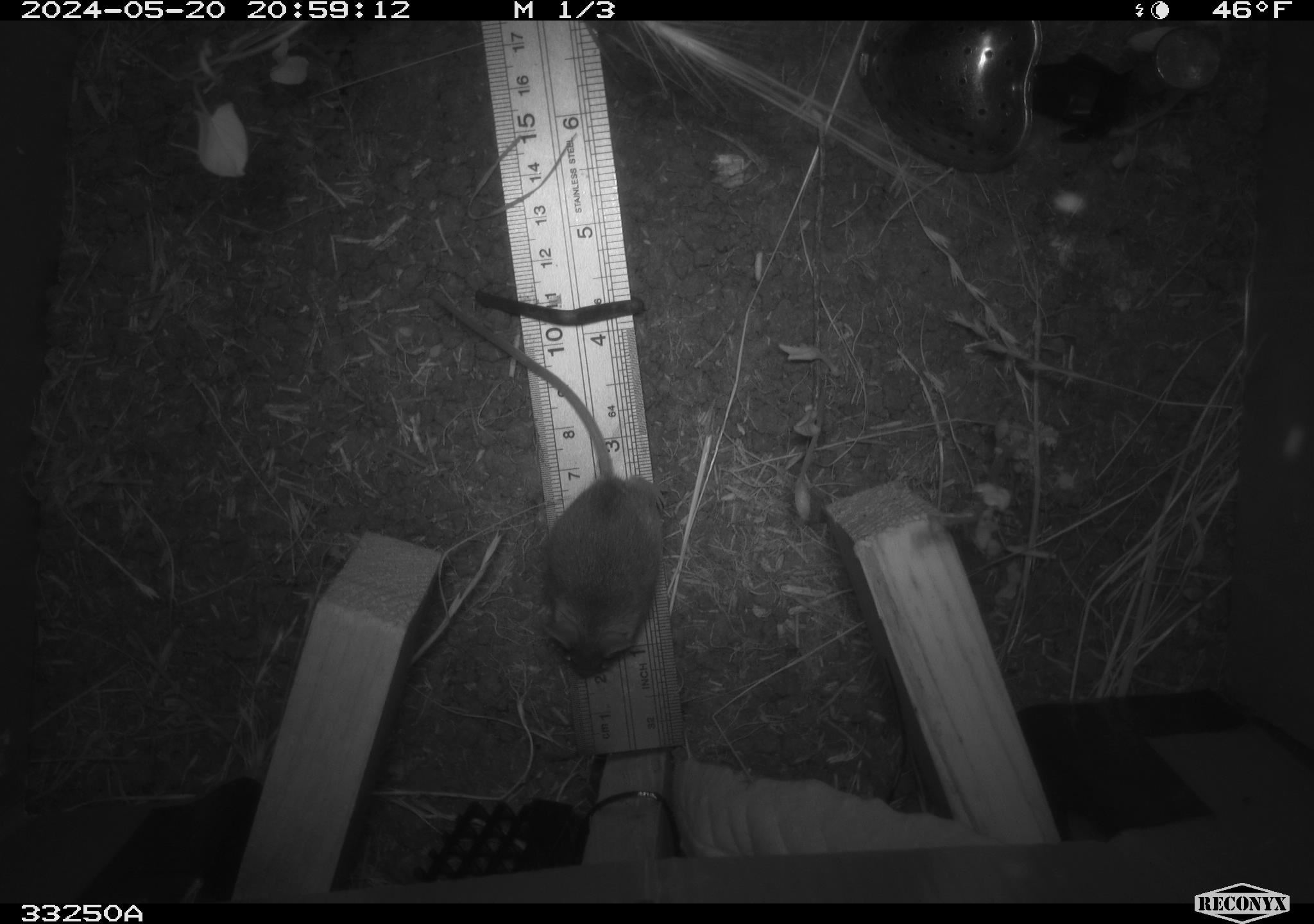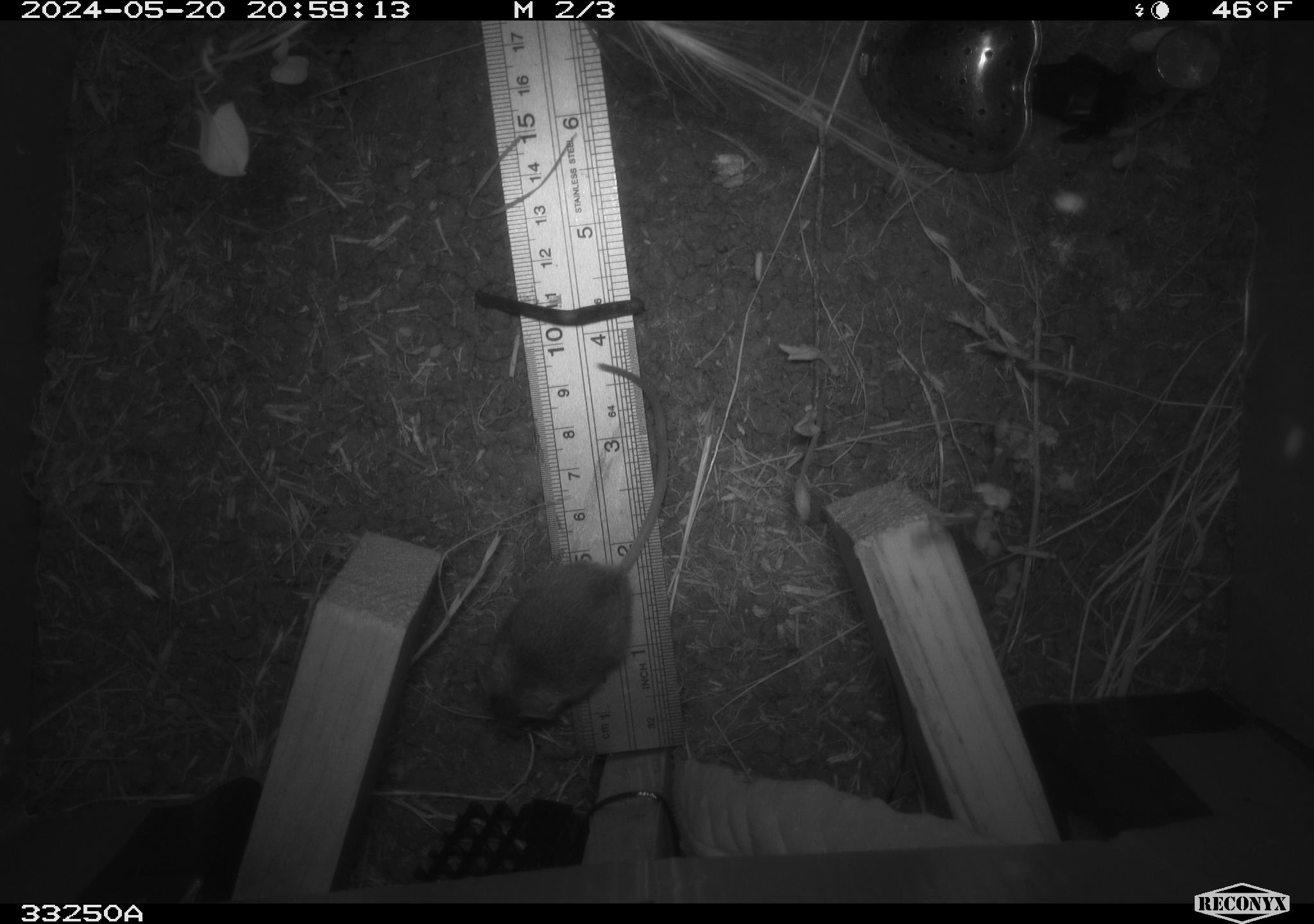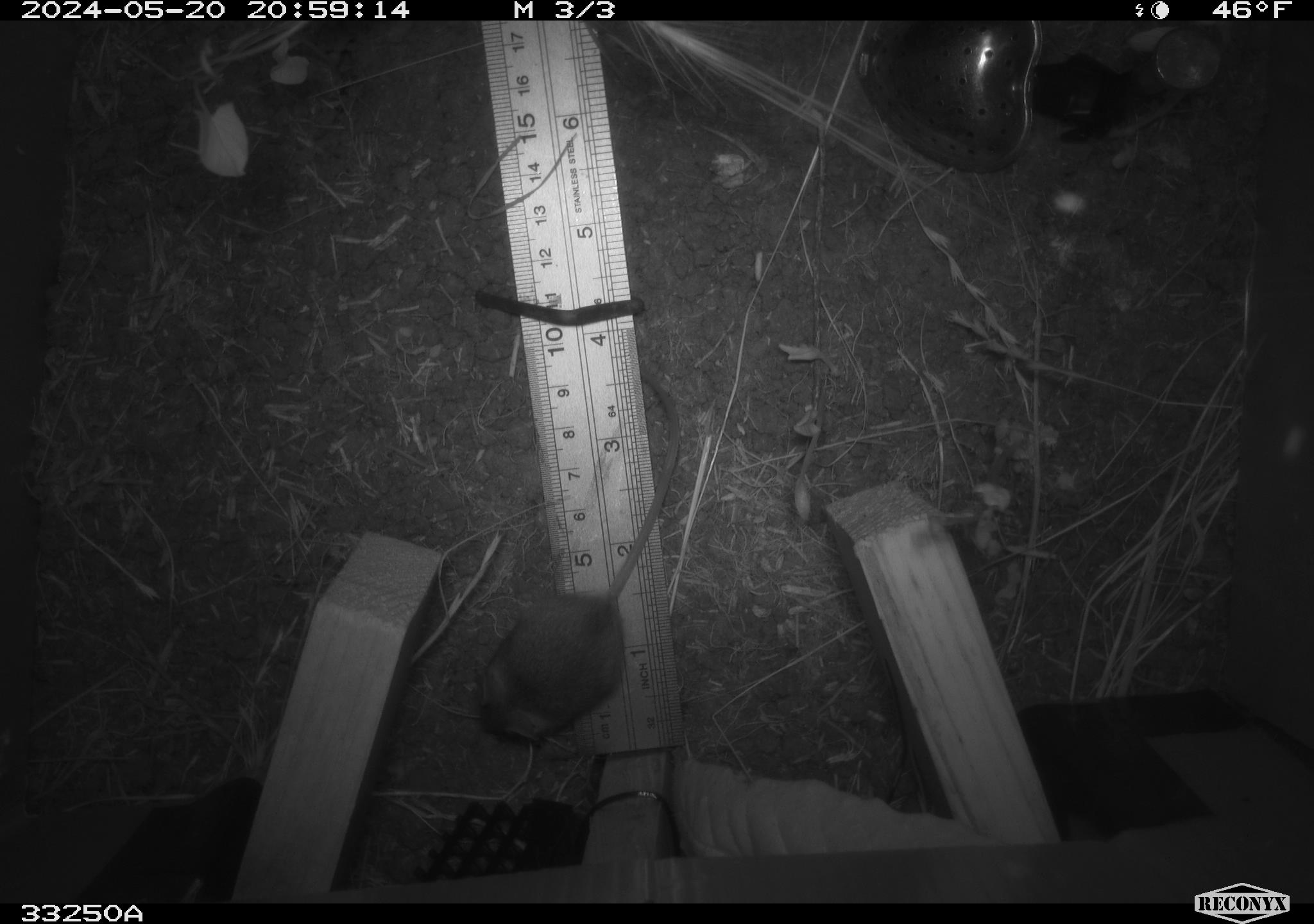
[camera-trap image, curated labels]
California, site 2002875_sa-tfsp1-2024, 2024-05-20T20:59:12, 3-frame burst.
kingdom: Animalia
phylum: Chordata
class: Mammalia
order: Rodentia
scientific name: Rodentia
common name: mouse species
Mouse species (Rodentia).